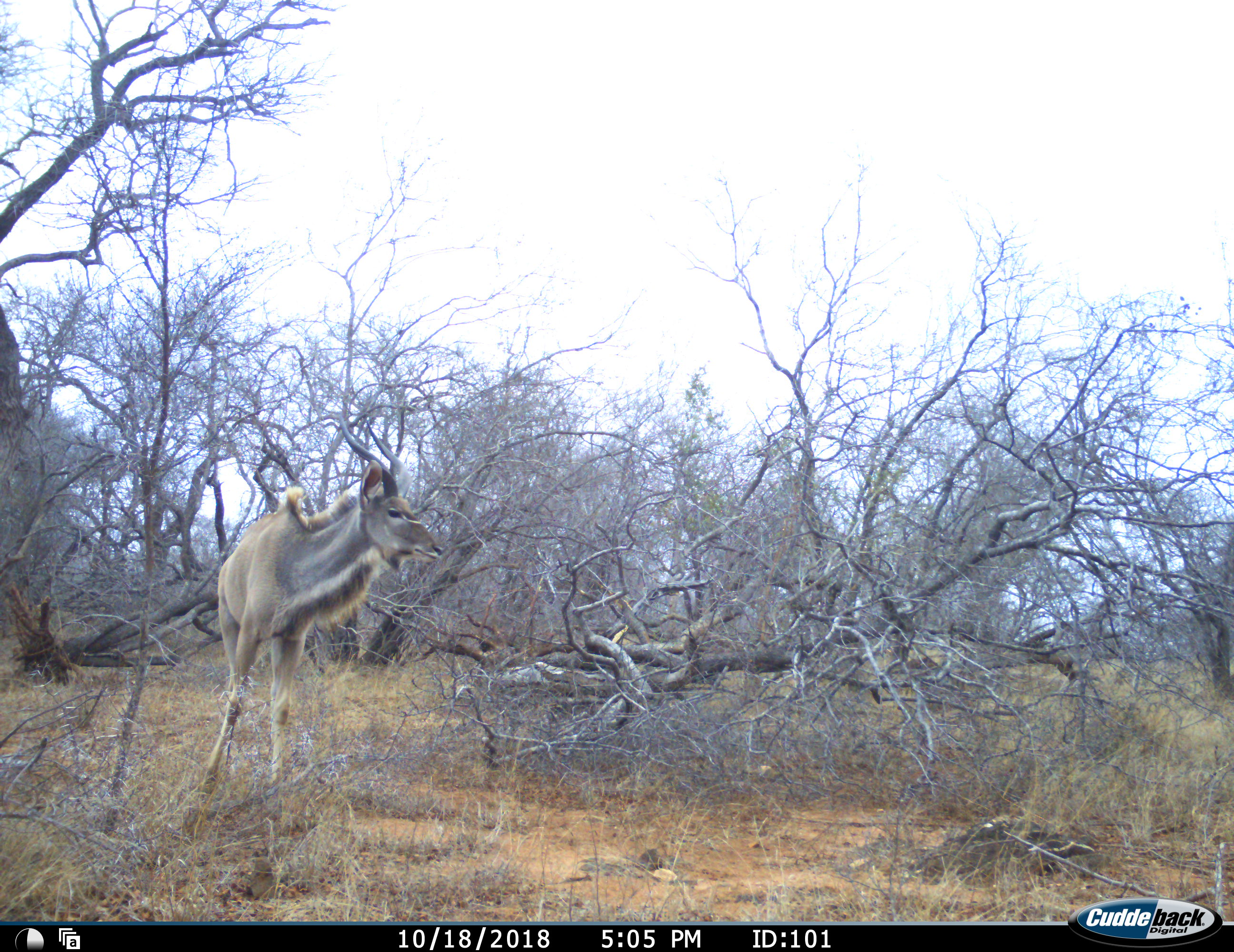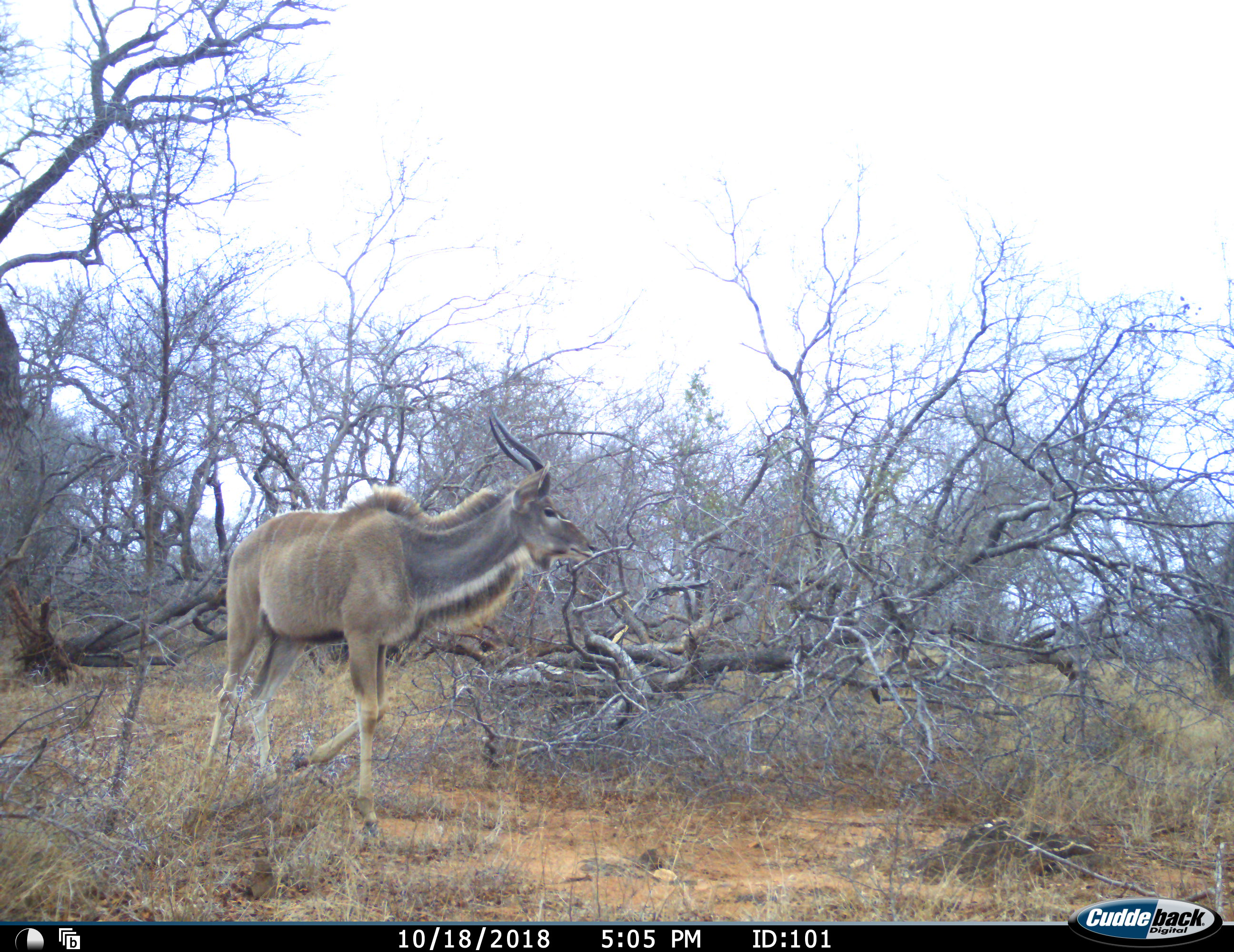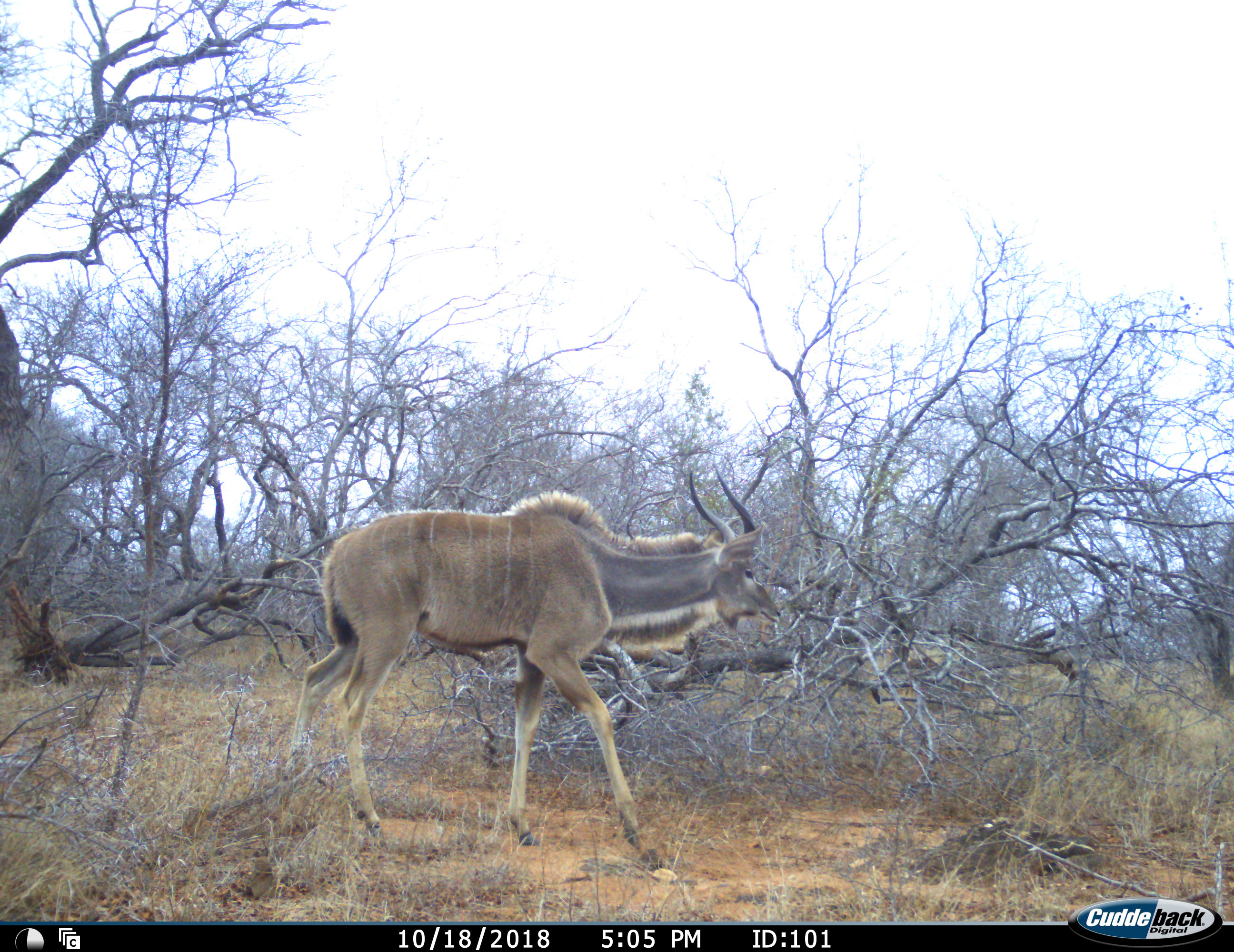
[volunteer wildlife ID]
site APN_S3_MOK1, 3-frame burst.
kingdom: Animalia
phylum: Chordata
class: Mammalia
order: Artiodactyla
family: Bovidae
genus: Tragelaphus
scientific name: Tragelaphus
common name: kudu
Kudu (Tragelaphus), count 1. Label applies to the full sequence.